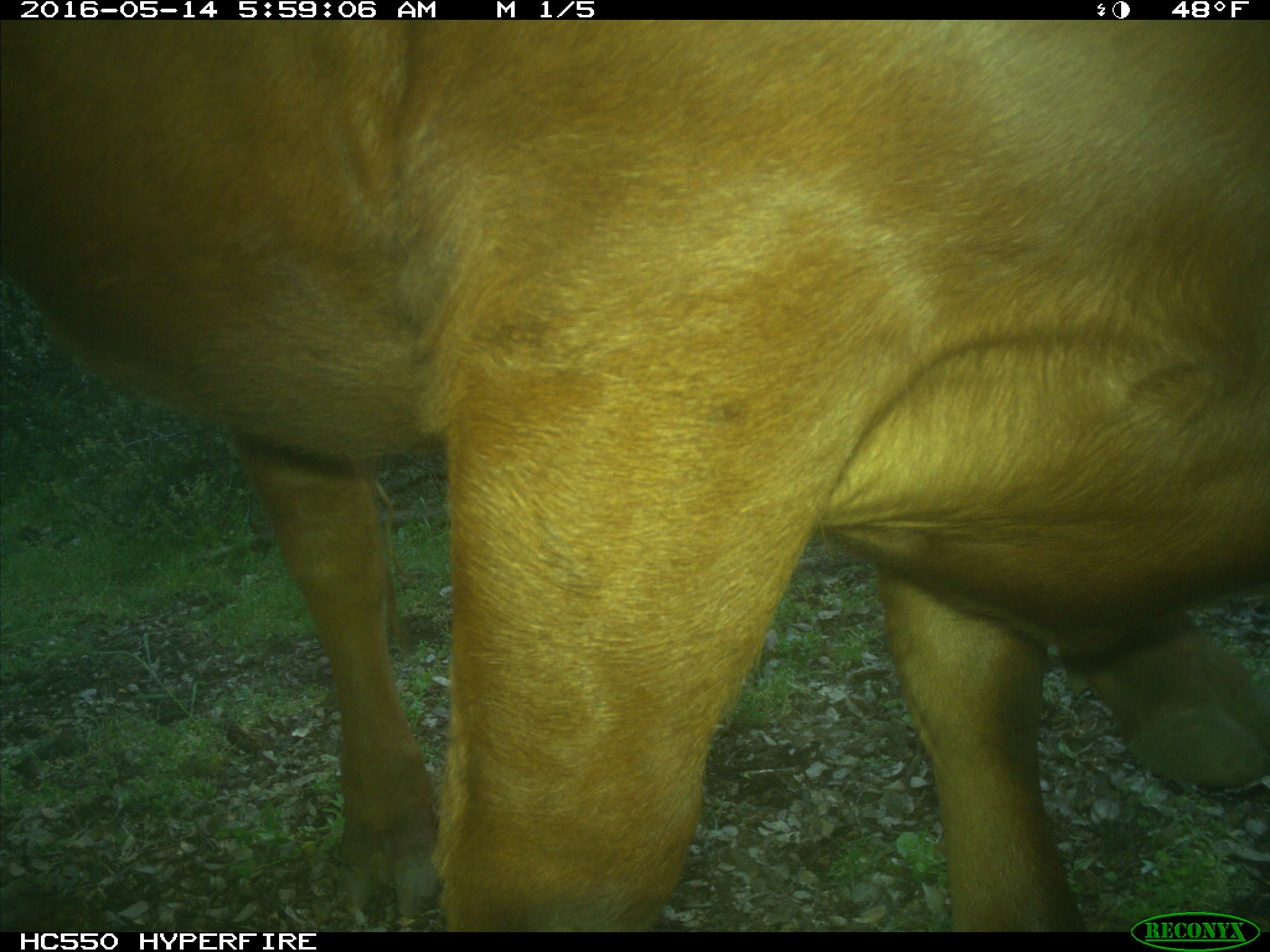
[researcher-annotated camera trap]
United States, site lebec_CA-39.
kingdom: Animalia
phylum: Chordata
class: Mammalia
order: Artiodactyla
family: Bovidae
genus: Bos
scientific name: Bos taurus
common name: domestic cow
Bos taurus (domestic cow).